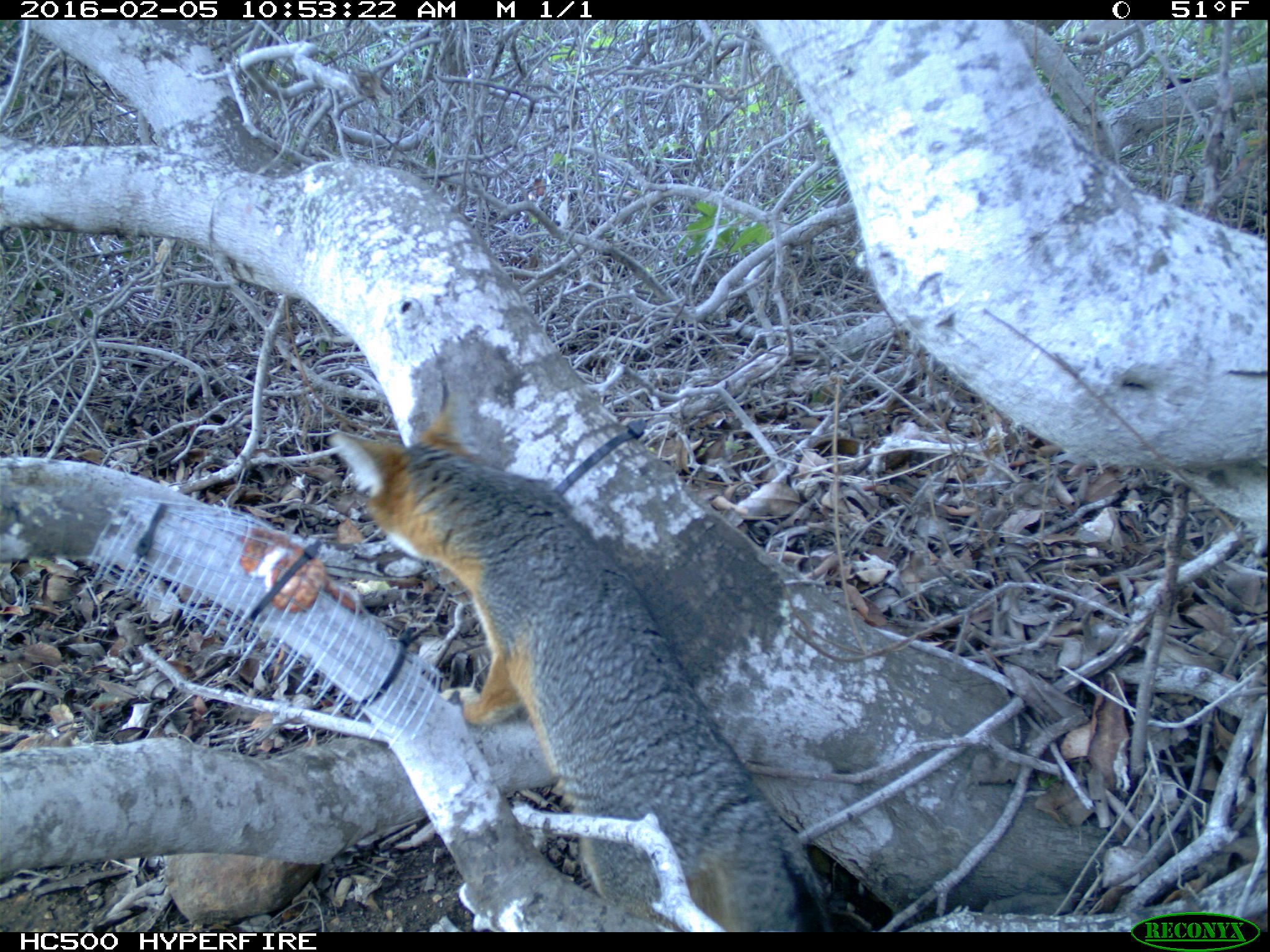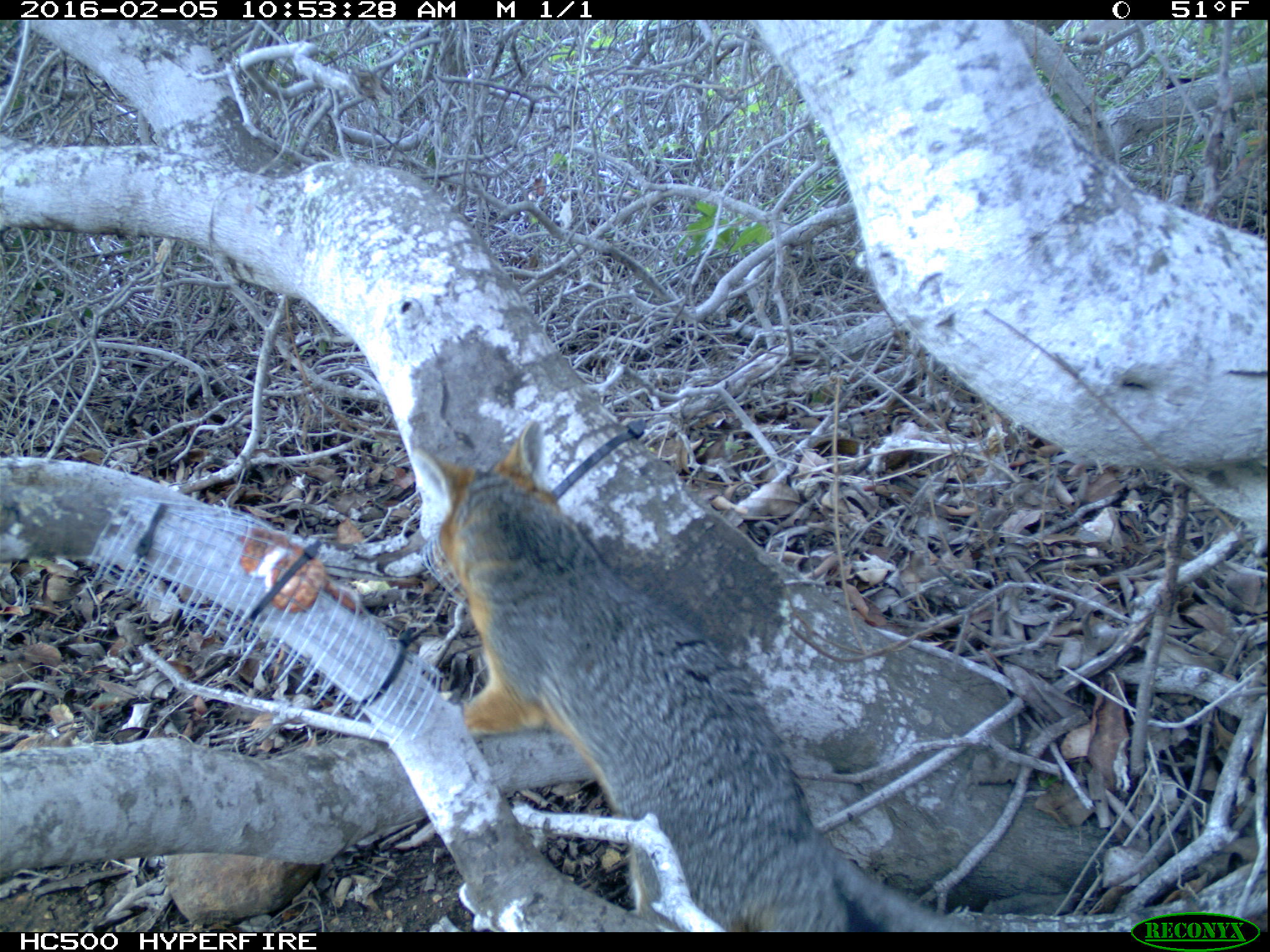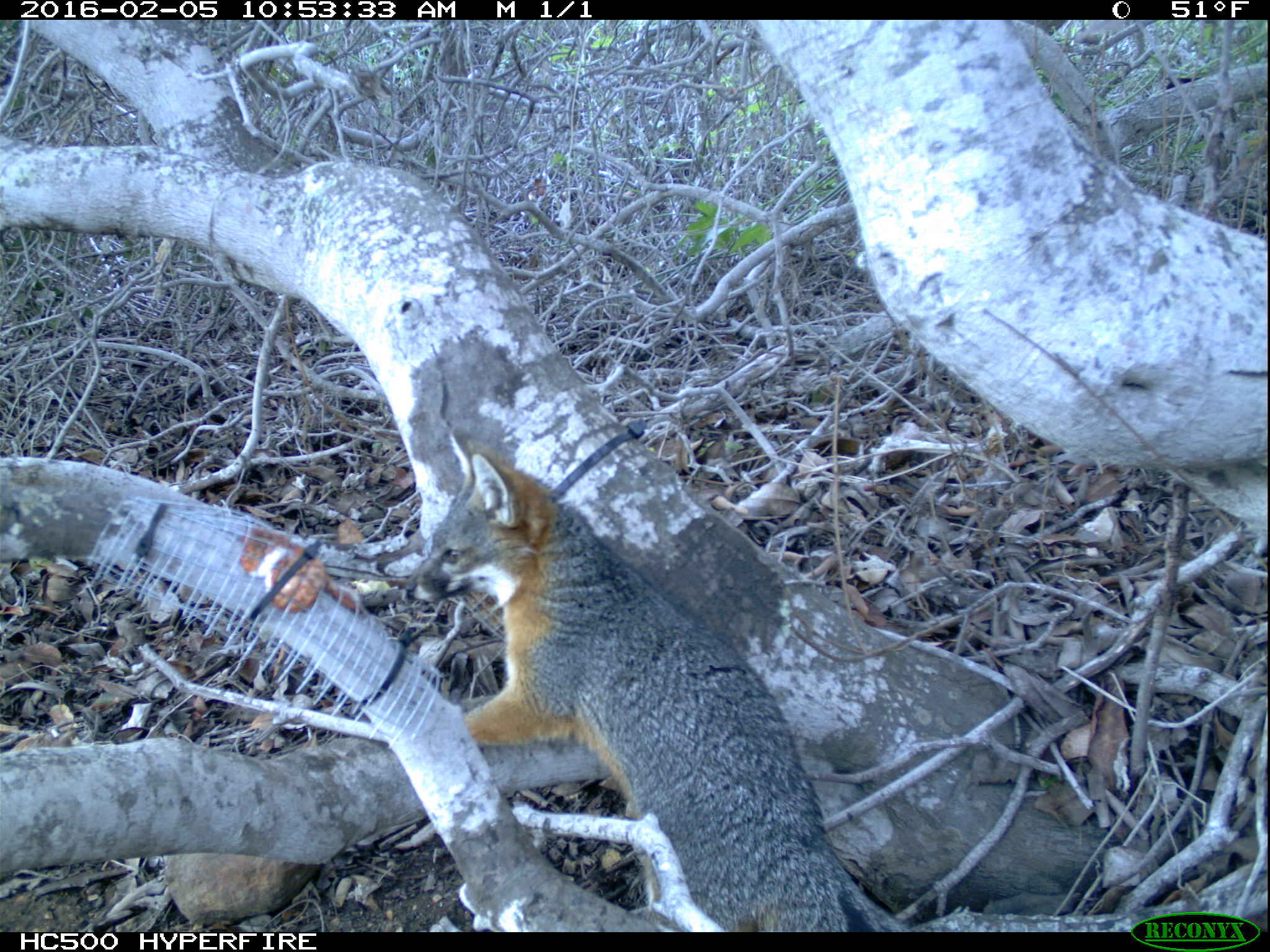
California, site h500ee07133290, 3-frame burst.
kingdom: Animalia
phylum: Chordata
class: Mammalia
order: Carnivora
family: Canidae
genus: Urocyon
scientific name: Urocyon littoralis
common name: island fox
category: fox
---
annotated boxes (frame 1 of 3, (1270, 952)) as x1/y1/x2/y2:
fox: 327/400/836/932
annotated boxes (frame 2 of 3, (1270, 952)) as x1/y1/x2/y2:
fox: 412/417/958/930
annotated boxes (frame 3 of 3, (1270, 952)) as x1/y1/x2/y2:
fox: 405/425/917/932